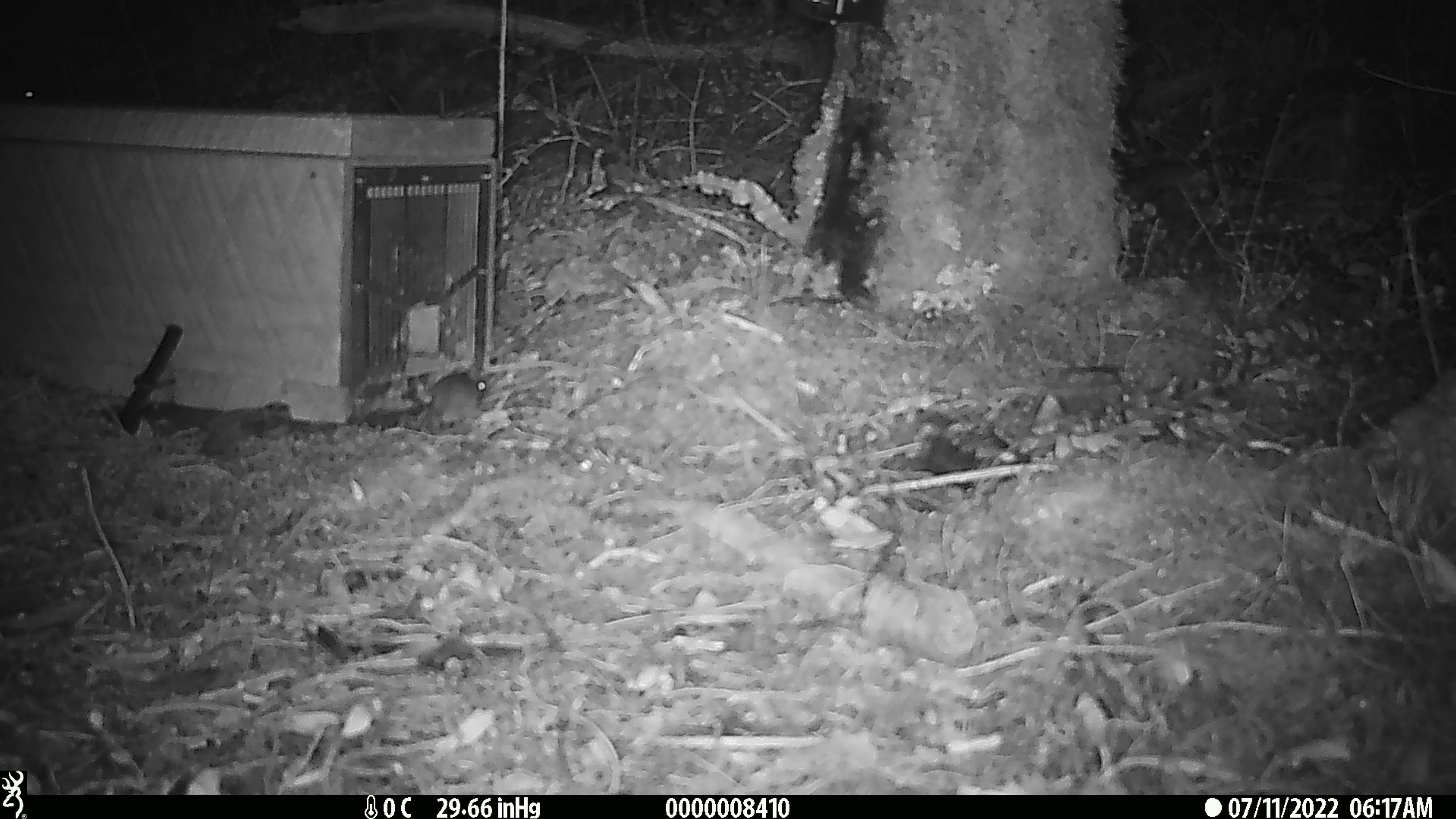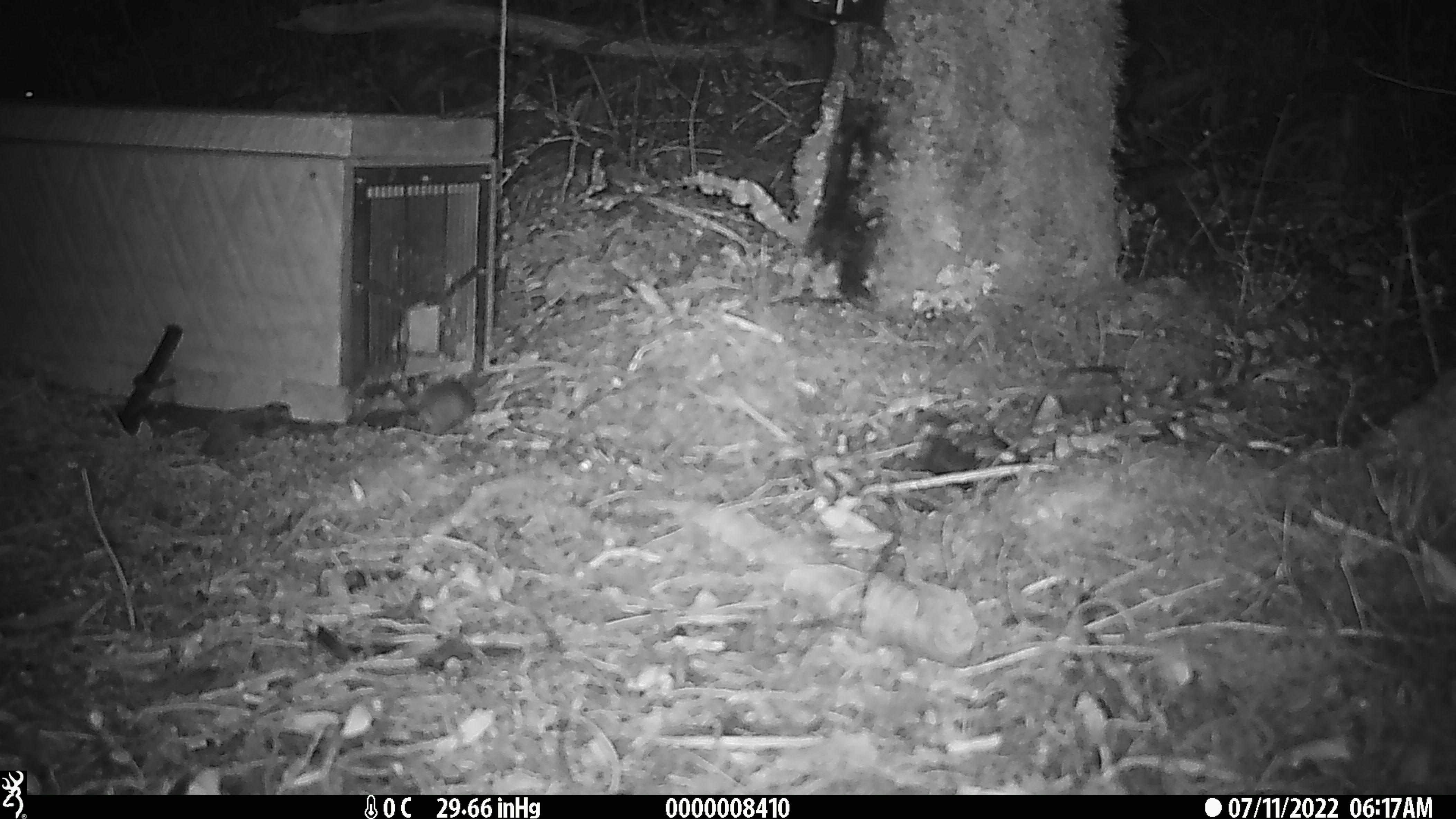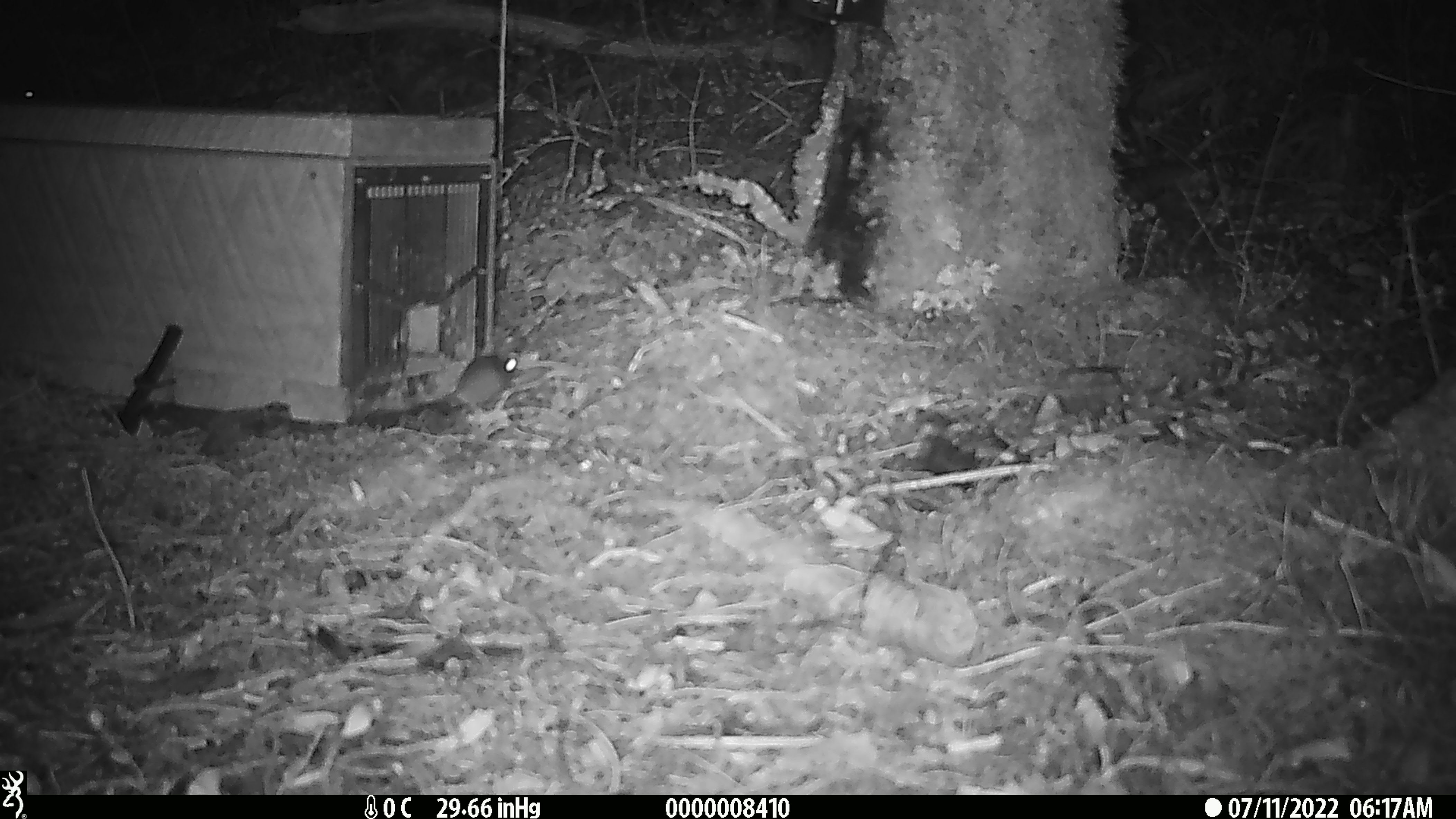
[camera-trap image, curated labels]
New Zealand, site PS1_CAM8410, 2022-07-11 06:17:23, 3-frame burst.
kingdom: Animalia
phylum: Chordata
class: Mammalia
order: Rodentia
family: Muridae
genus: Mus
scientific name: Mus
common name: mouse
Mouse (Mus).